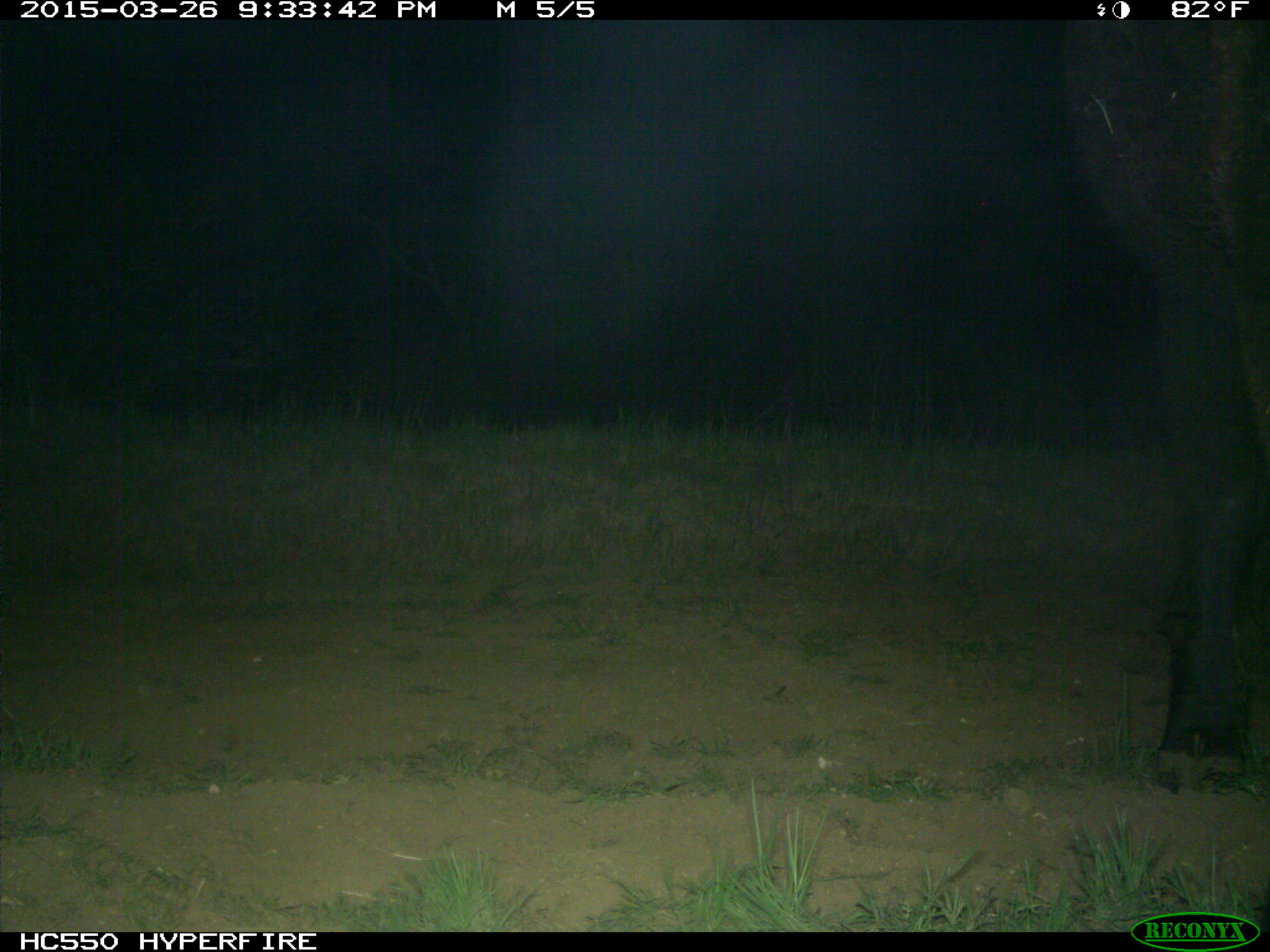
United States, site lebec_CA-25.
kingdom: Animalia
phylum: Chordata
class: Mammalia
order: Artiodactyla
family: Bovidae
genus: Bos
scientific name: Bos taurus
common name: domestic cow